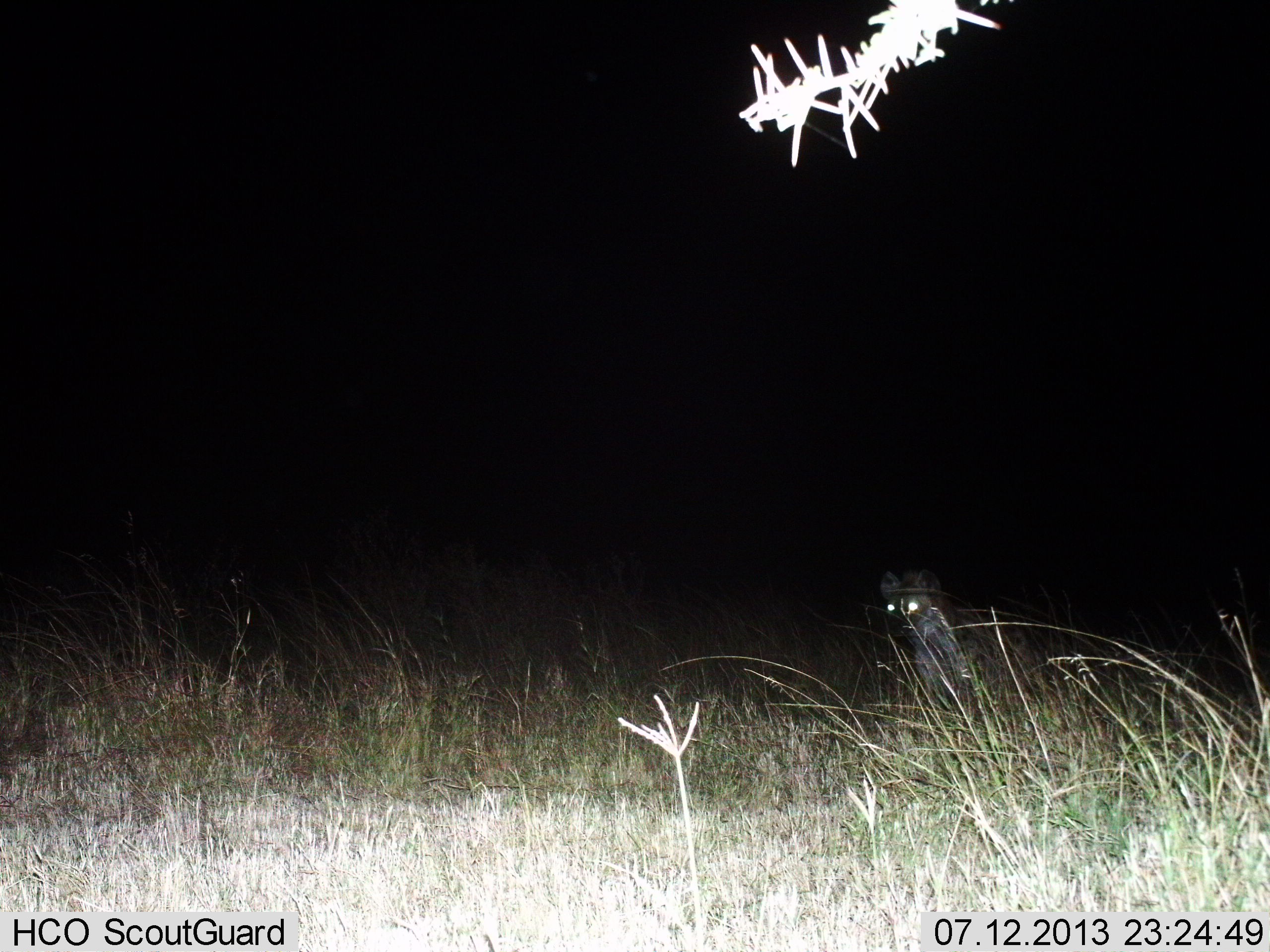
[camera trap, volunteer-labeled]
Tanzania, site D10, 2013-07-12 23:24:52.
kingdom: Animalia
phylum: Chordata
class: Mammalia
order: Carnivora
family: Hyaenidae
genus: Crocuta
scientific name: Crocuta crocuta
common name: spotted hyena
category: hyenaspotted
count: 1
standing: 75%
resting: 15%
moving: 10%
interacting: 0%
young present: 0%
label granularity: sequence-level